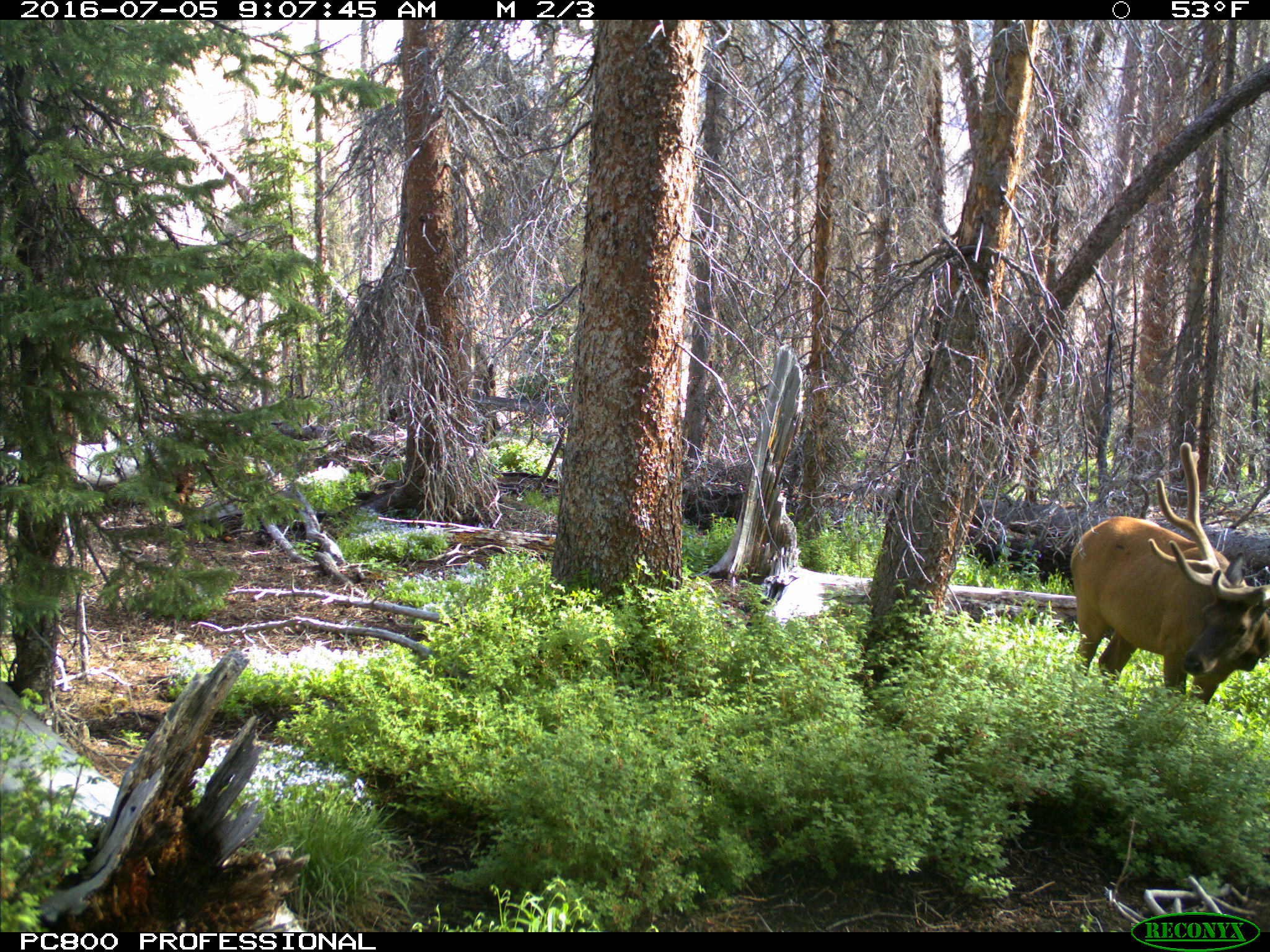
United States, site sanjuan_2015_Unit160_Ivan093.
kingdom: Animalia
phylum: Chordata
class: Mammalia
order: Artiodactyla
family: Cervidae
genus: Cervus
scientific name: Cervus elaphus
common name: red deer